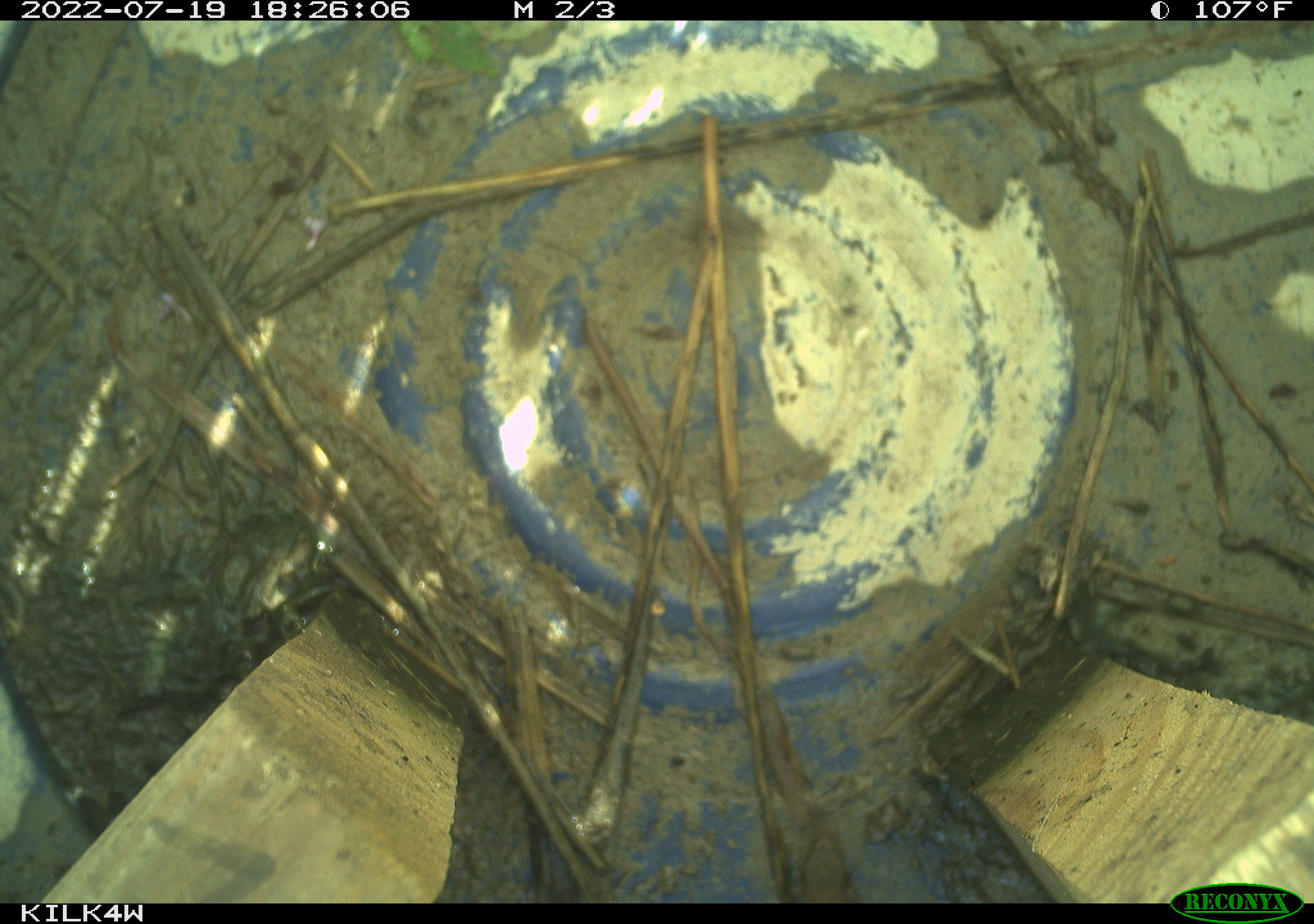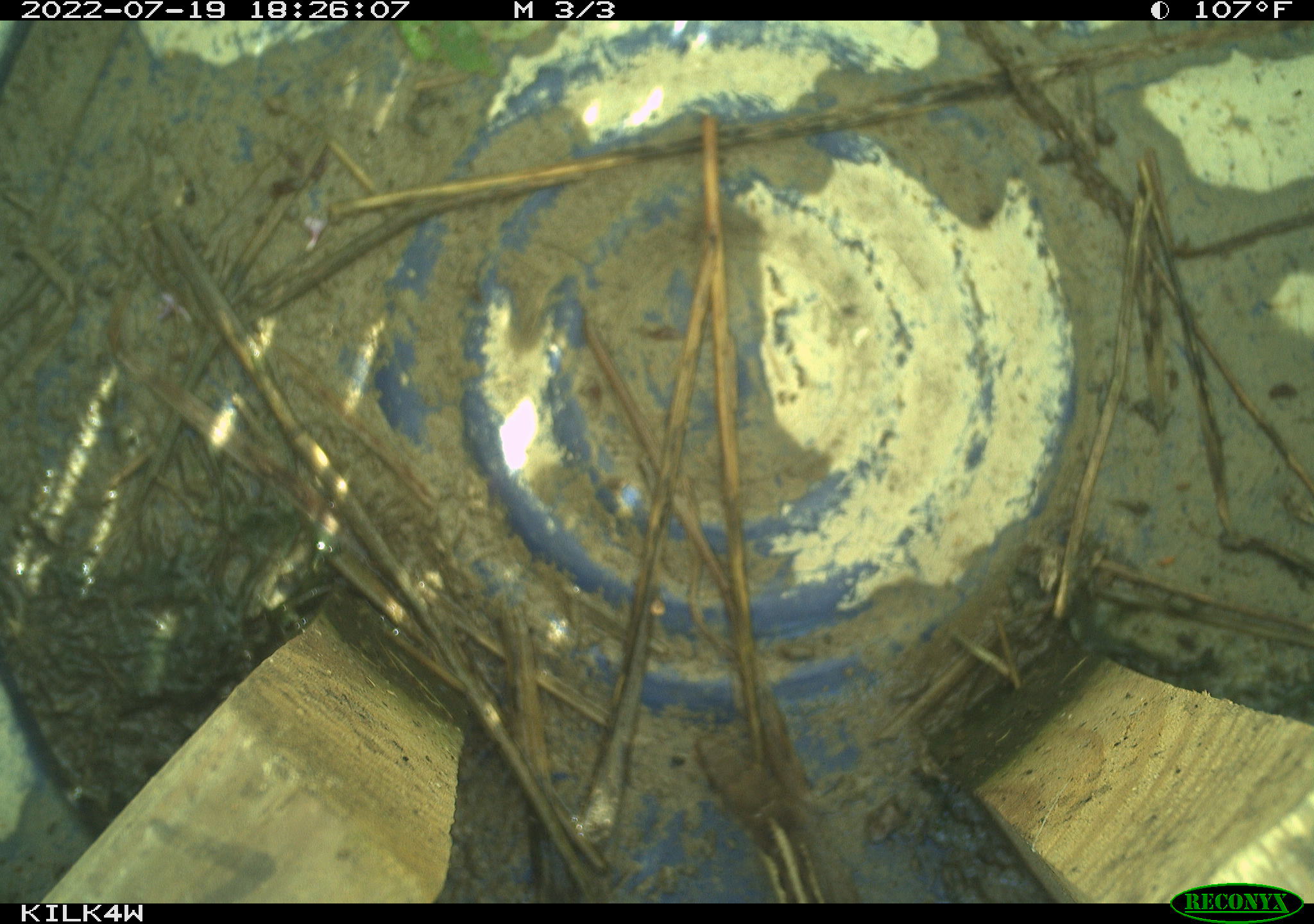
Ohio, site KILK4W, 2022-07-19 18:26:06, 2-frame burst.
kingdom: Animalia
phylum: Chordata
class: Reptilia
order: Squamata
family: Colubridae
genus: Thamnophis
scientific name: Thamnophis sirtalis sirtalis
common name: eastern gartersnake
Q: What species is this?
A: Eastern gartersnake (Thamnophis sirtalis sirtalis).